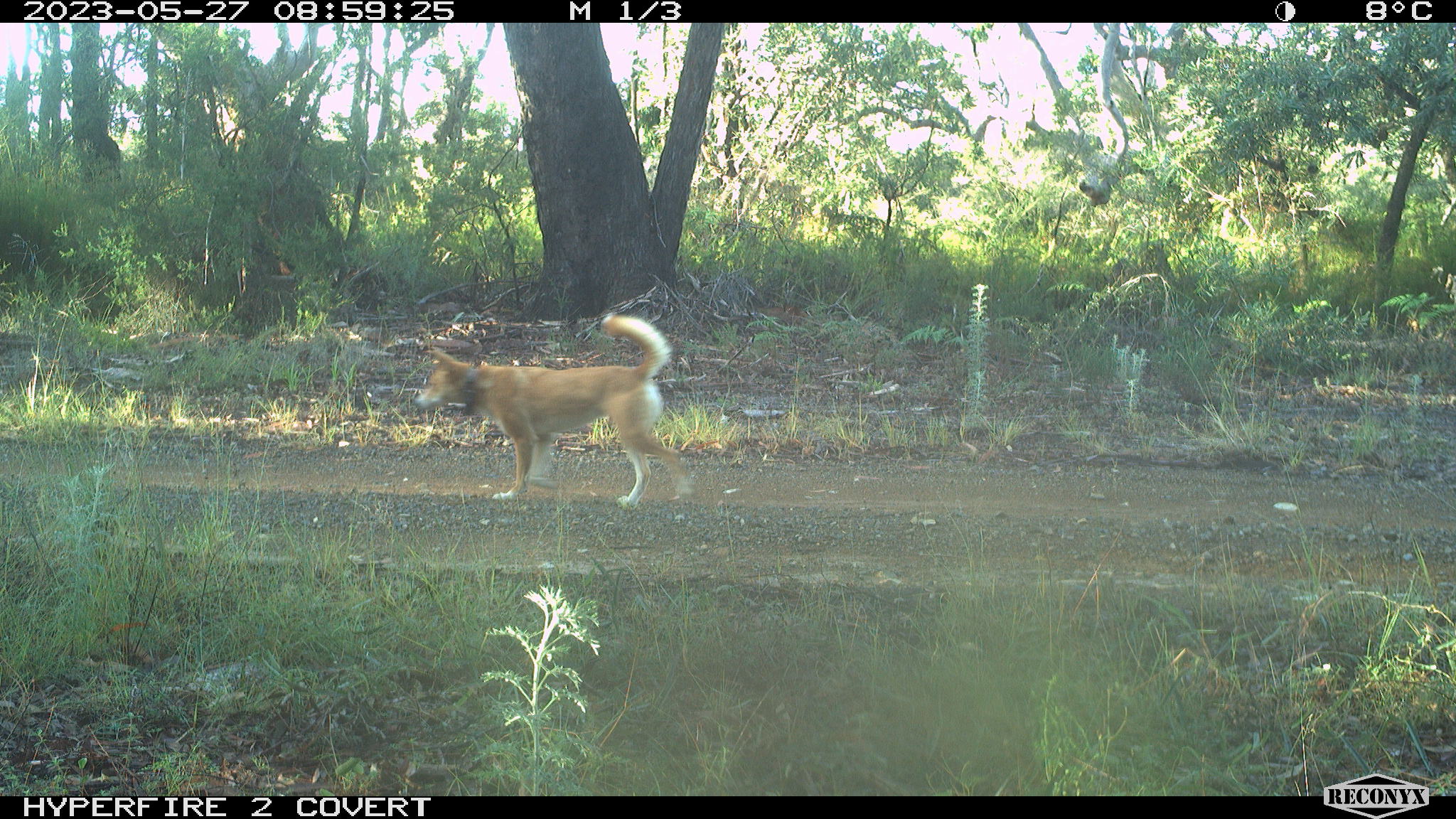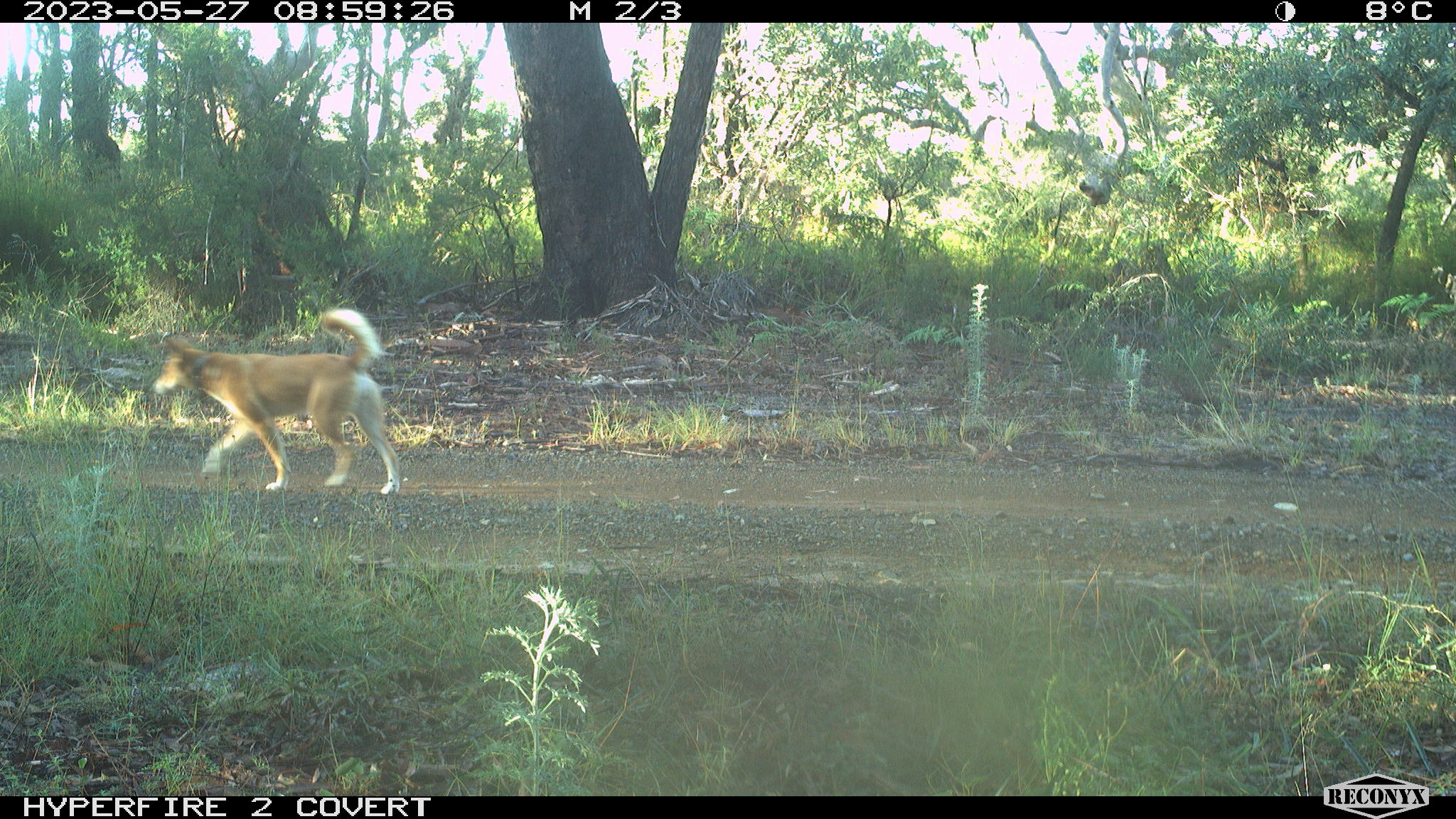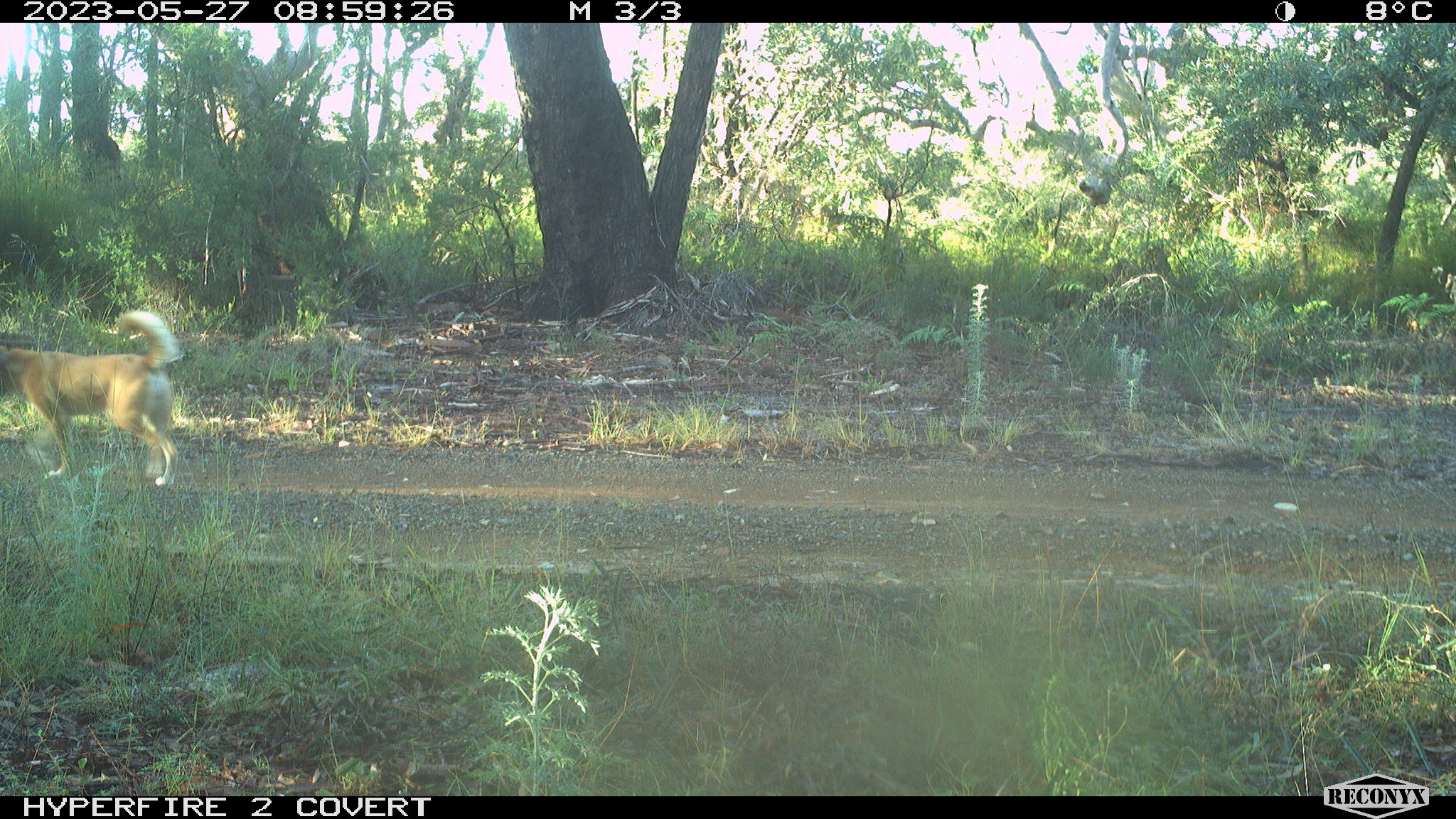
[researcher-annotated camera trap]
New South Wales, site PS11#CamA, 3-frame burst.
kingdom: Animalia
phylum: Chordata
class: Mammalia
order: Carnivora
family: Canidae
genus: Canis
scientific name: Canis familiaris dingo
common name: dingo